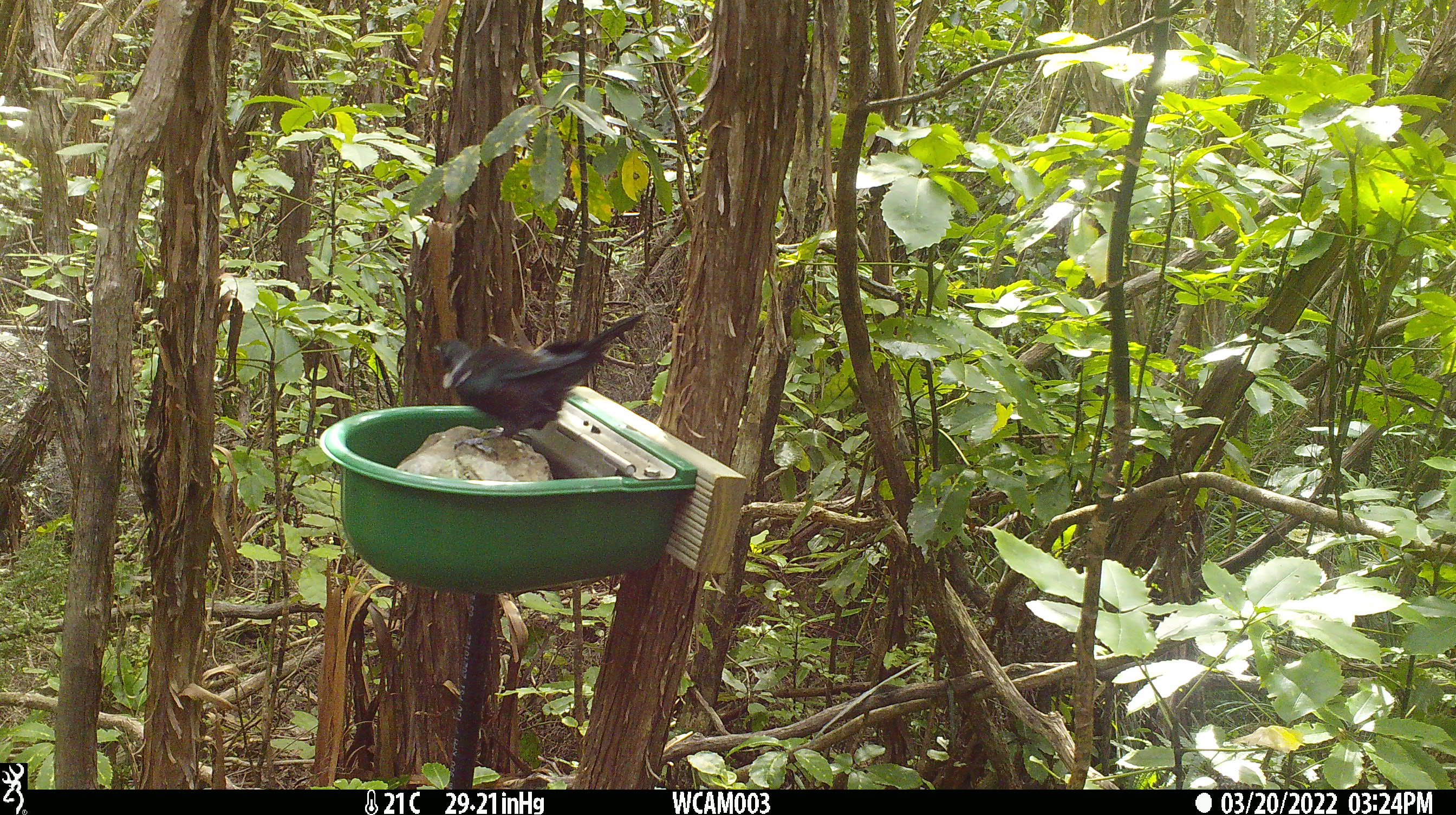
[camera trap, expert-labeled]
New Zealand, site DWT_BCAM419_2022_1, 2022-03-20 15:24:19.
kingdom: Animalia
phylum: Chordata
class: Aves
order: Passeriformes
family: Meliphagidae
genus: Prosthemadera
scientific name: Prosthemadera novaeseelandiae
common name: tui